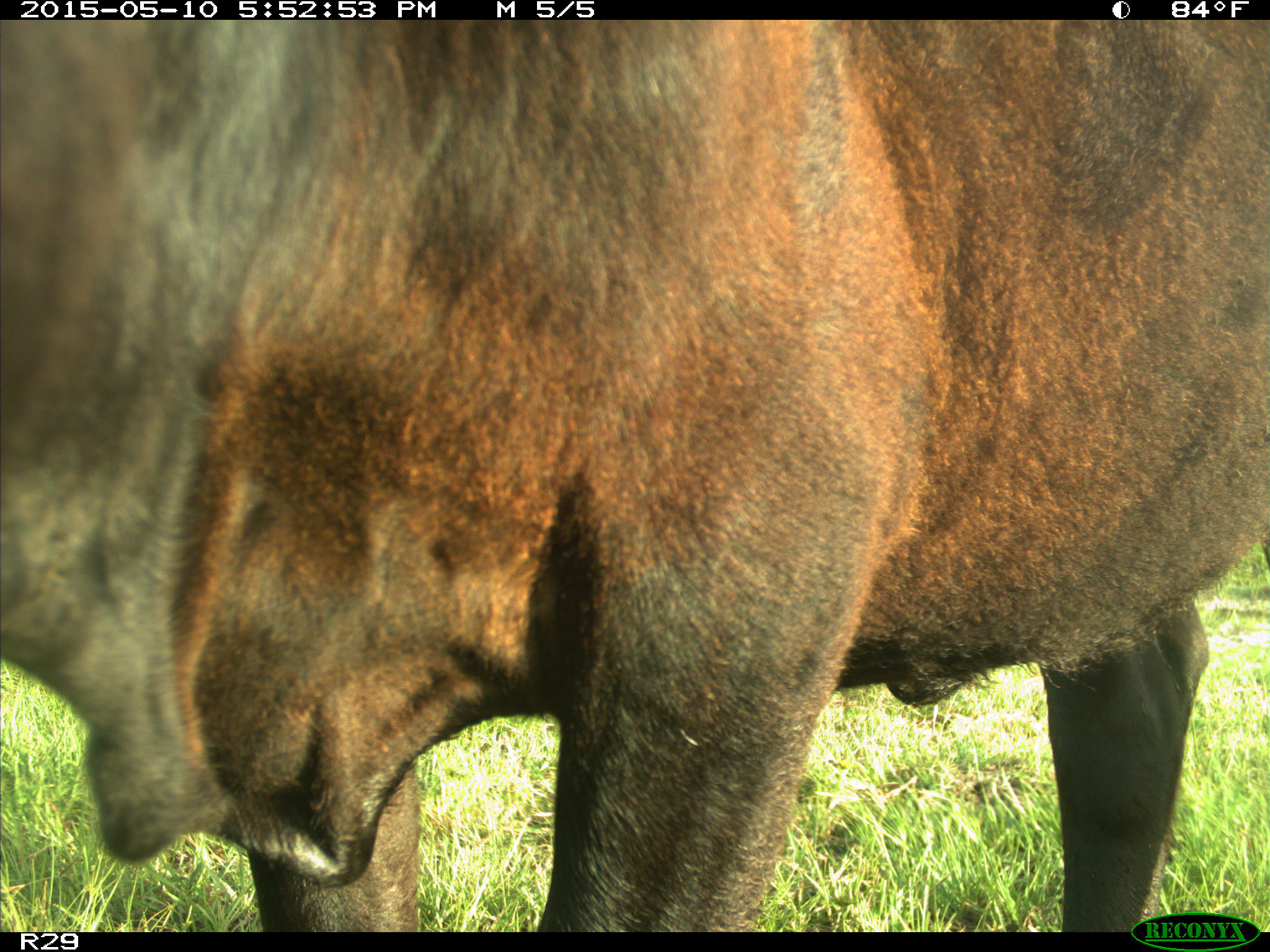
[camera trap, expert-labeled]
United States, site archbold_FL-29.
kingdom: Animalia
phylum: Chordata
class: Mammalia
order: Artiodactyla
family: Bovidae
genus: Bos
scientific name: Bos taurus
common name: domestic cow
Bos taurus (domestic cow).